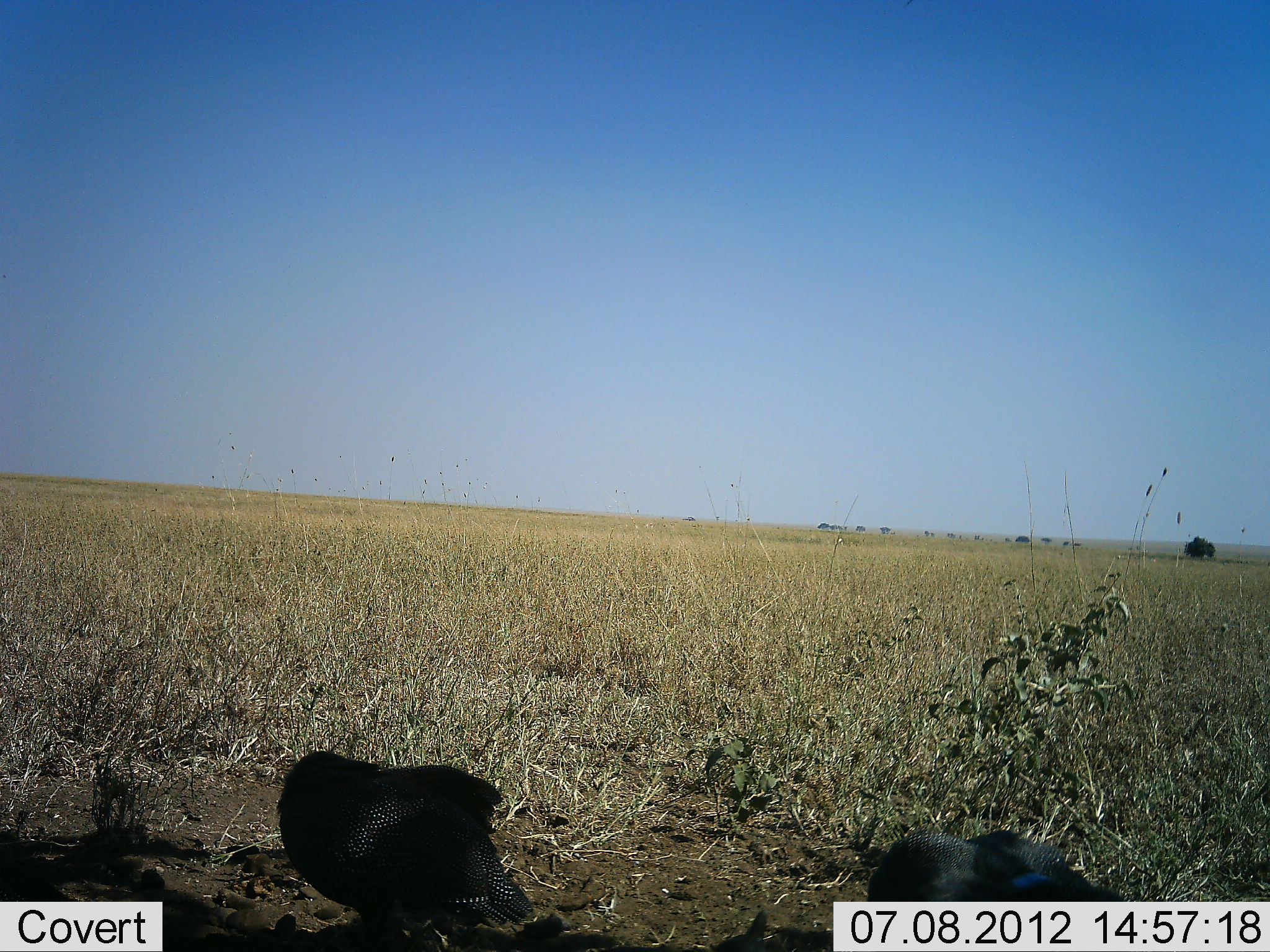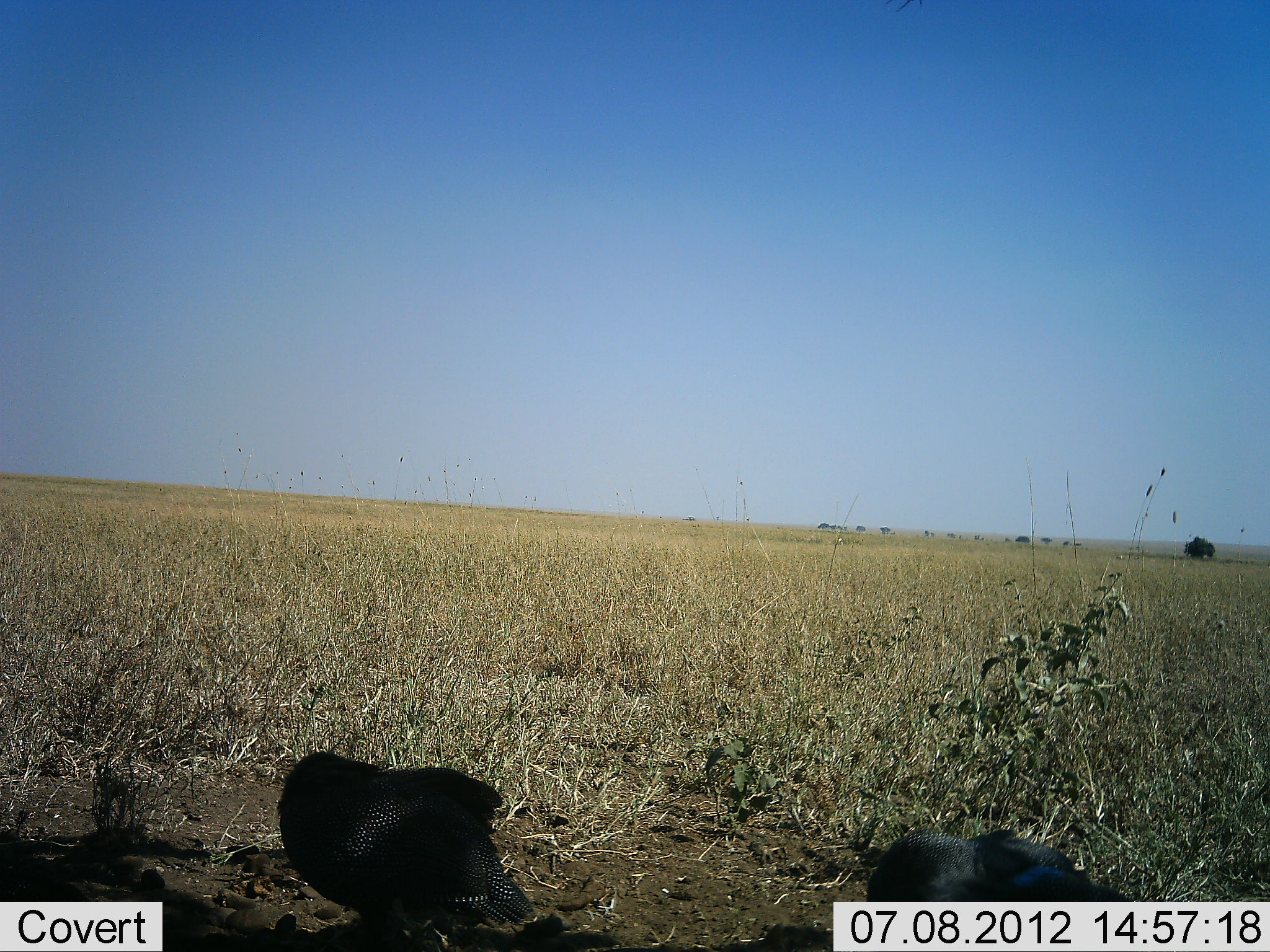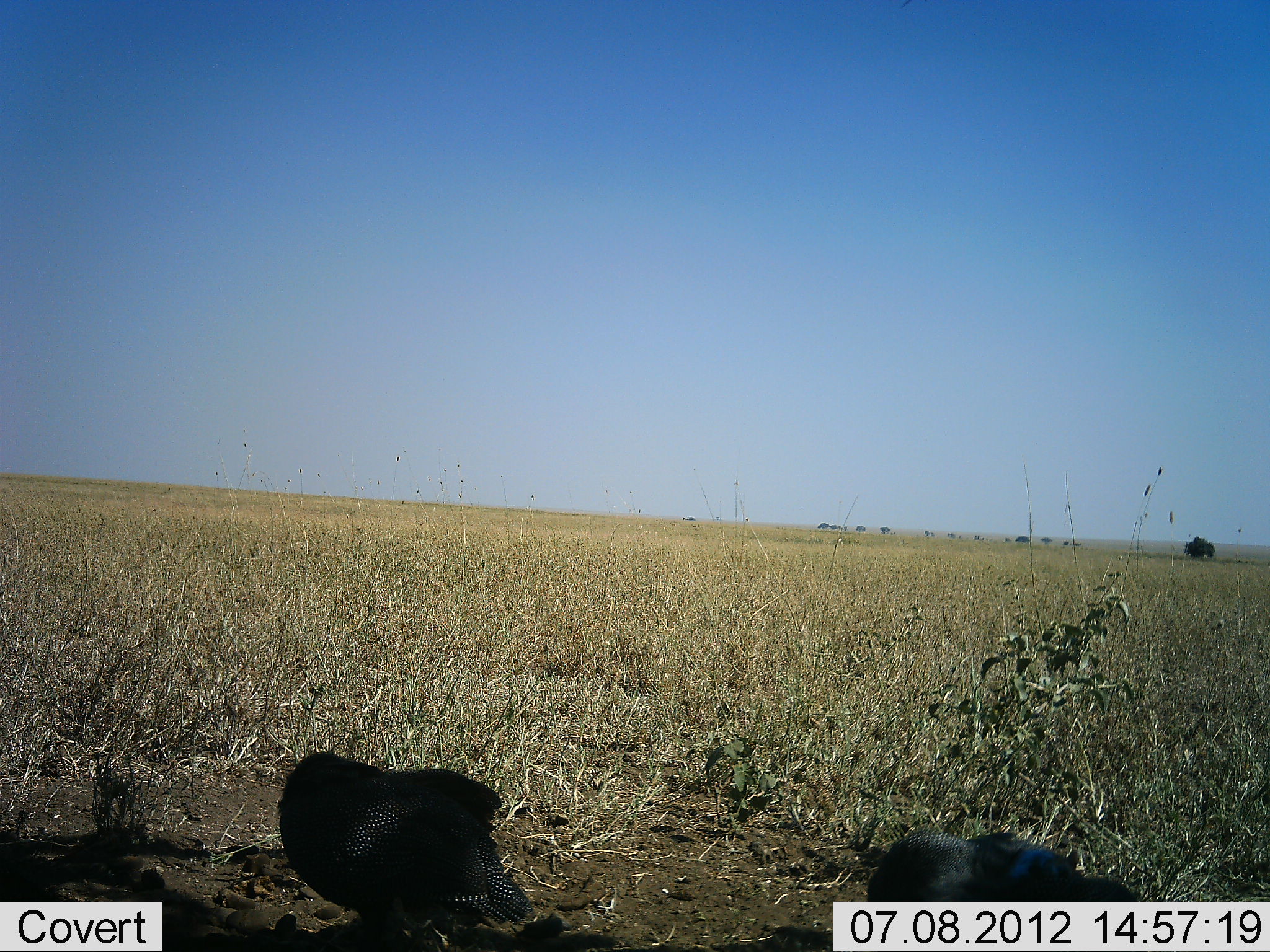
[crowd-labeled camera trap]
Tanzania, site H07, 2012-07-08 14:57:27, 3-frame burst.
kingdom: Animalia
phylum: Chordata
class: Aves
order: Galliformes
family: Numididae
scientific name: Numididae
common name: guinea fowl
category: guineafowl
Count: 2.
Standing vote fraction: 60%.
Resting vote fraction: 20%.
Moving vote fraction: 0%.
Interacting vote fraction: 0%.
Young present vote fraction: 0%.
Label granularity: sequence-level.